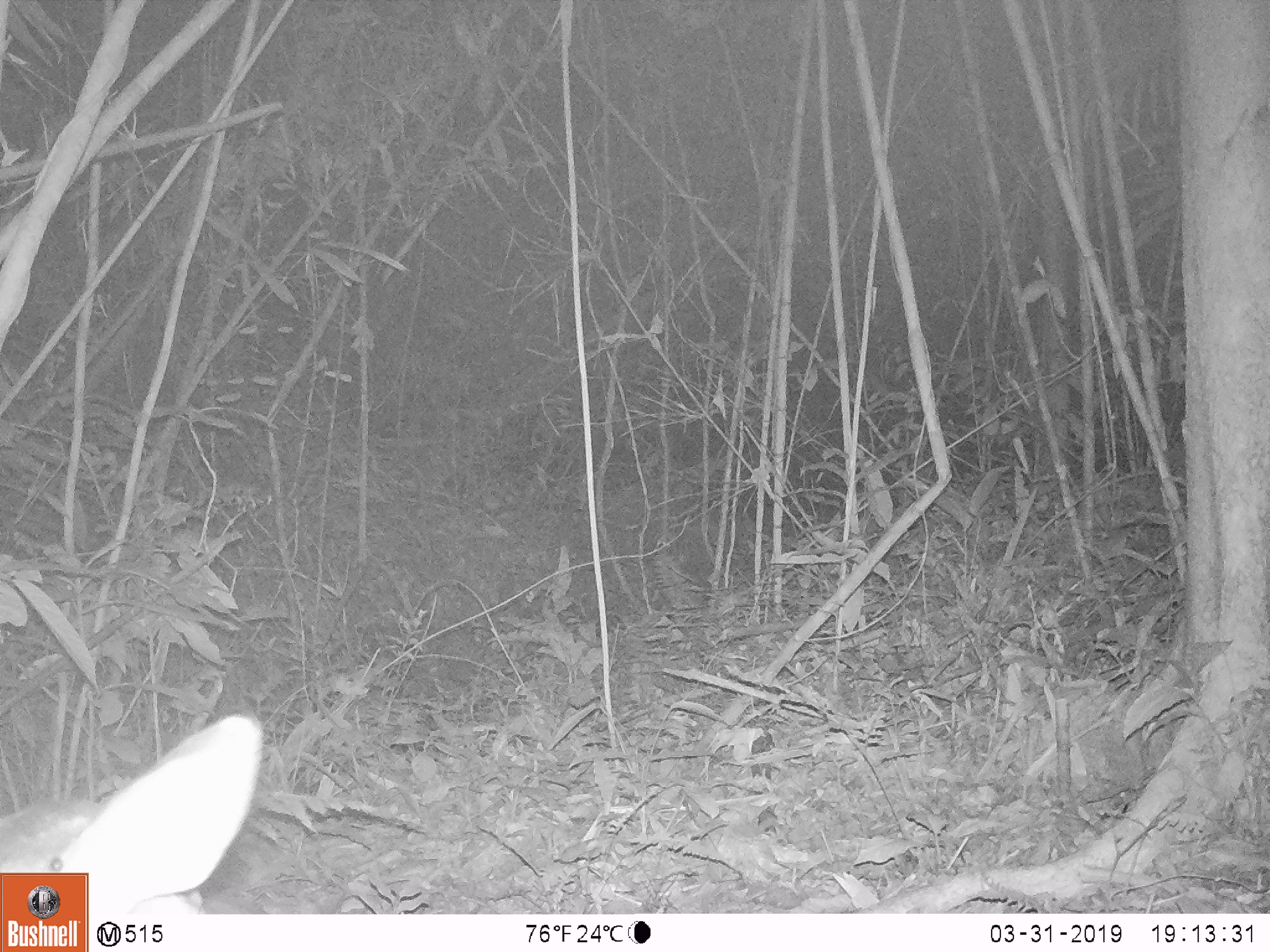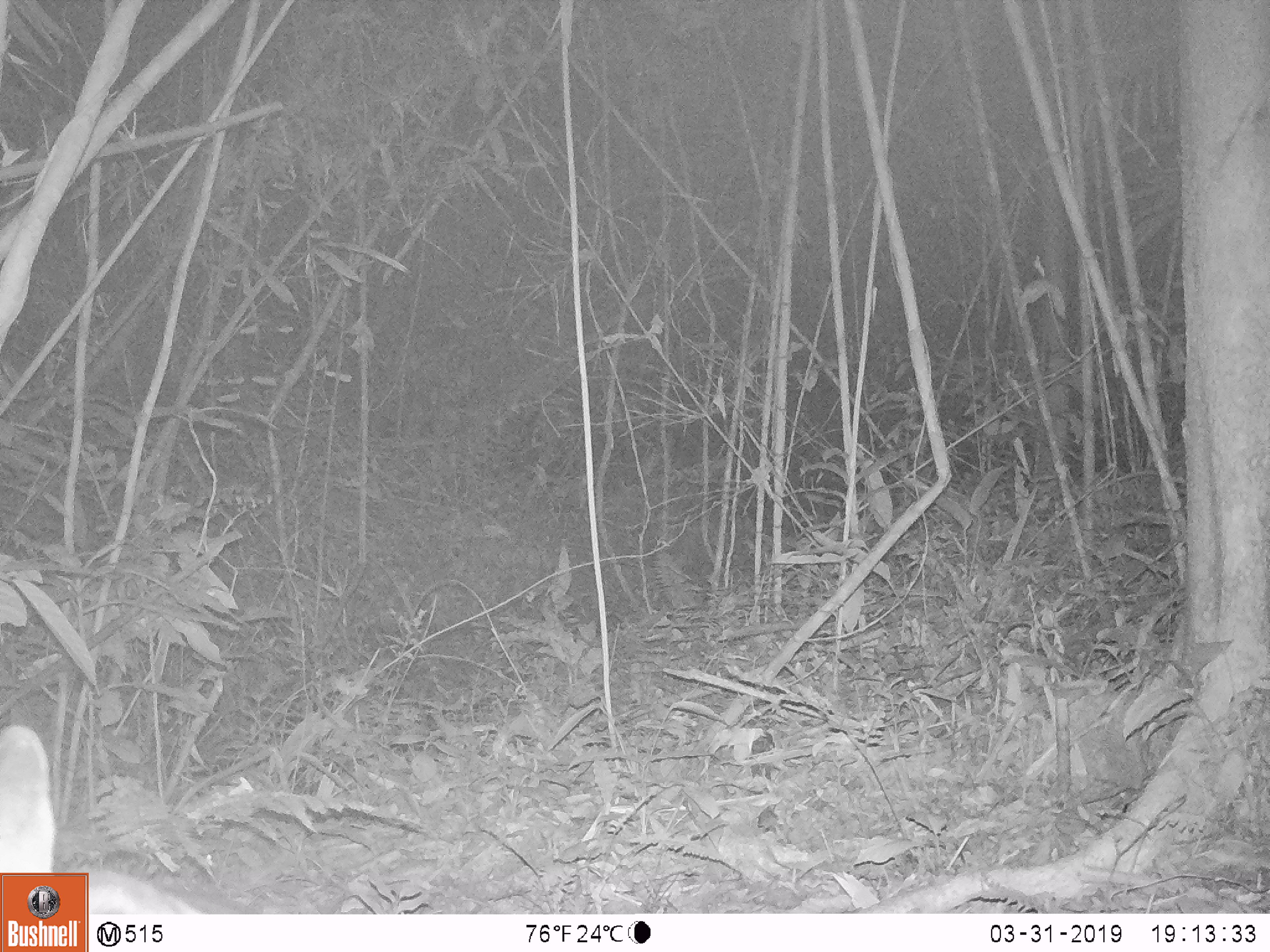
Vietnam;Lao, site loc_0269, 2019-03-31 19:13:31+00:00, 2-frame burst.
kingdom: Animalia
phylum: Chordata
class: Mammalia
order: Artiodactyla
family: Cervidae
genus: Muntiacus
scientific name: Muntiacus vuquangensis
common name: large-antlered muntjac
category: large antlered muntjac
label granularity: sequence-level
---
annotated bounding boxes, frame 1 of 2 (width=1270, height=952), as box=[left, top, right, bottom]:
large antlered muntjac: box=[0, 710, 263, 913]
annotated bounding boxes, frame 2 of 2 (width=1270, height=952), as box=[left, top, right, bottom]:
large antlered muntjac: box=[0, 723, 204, 913]